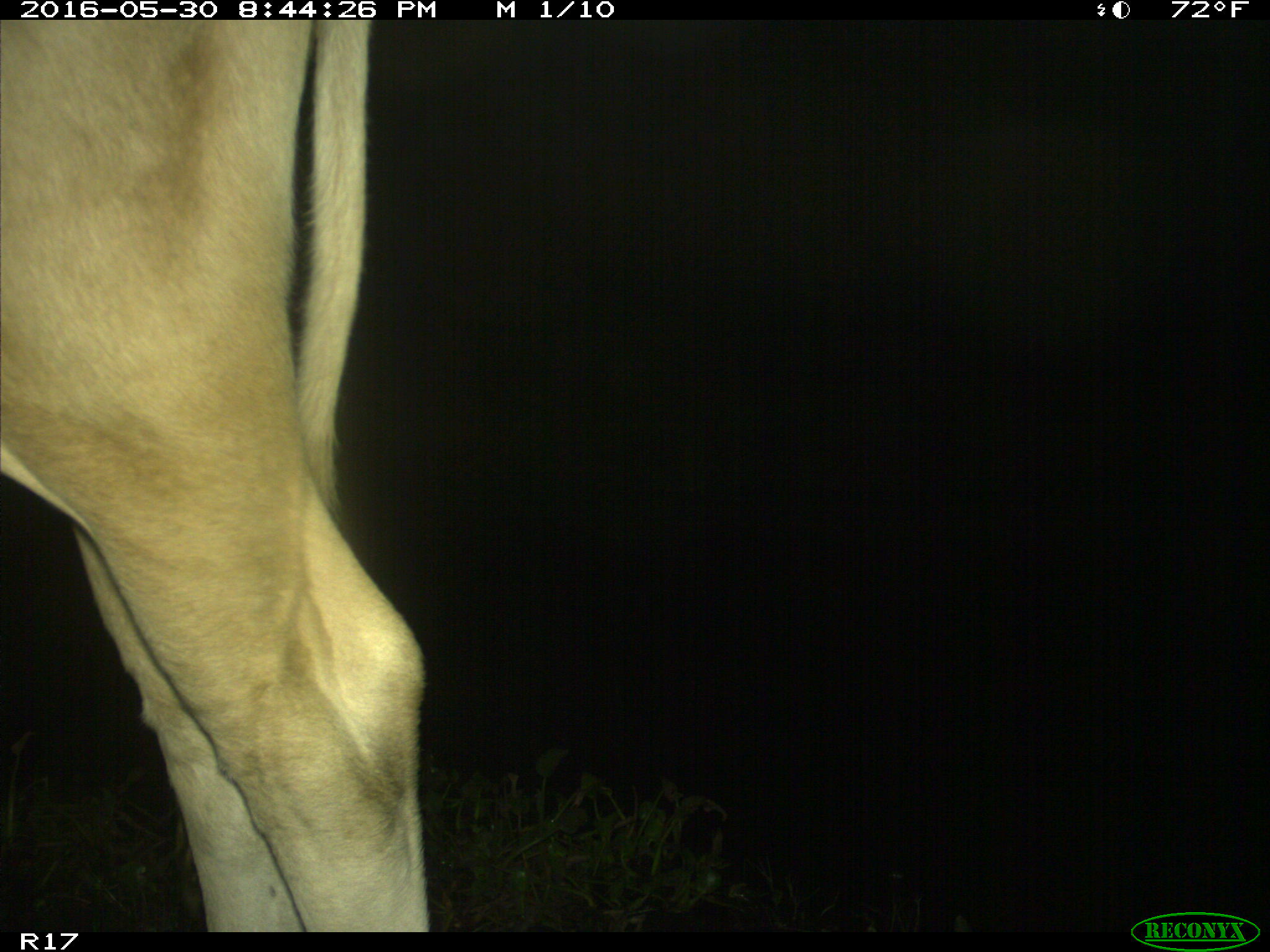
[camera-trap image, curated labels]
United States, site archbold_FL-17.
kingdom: Animalia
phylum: Chordata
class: Mammalia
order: Artiodactyla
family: Bovidae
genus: Bos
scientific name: Bos taurus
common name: domestic cow